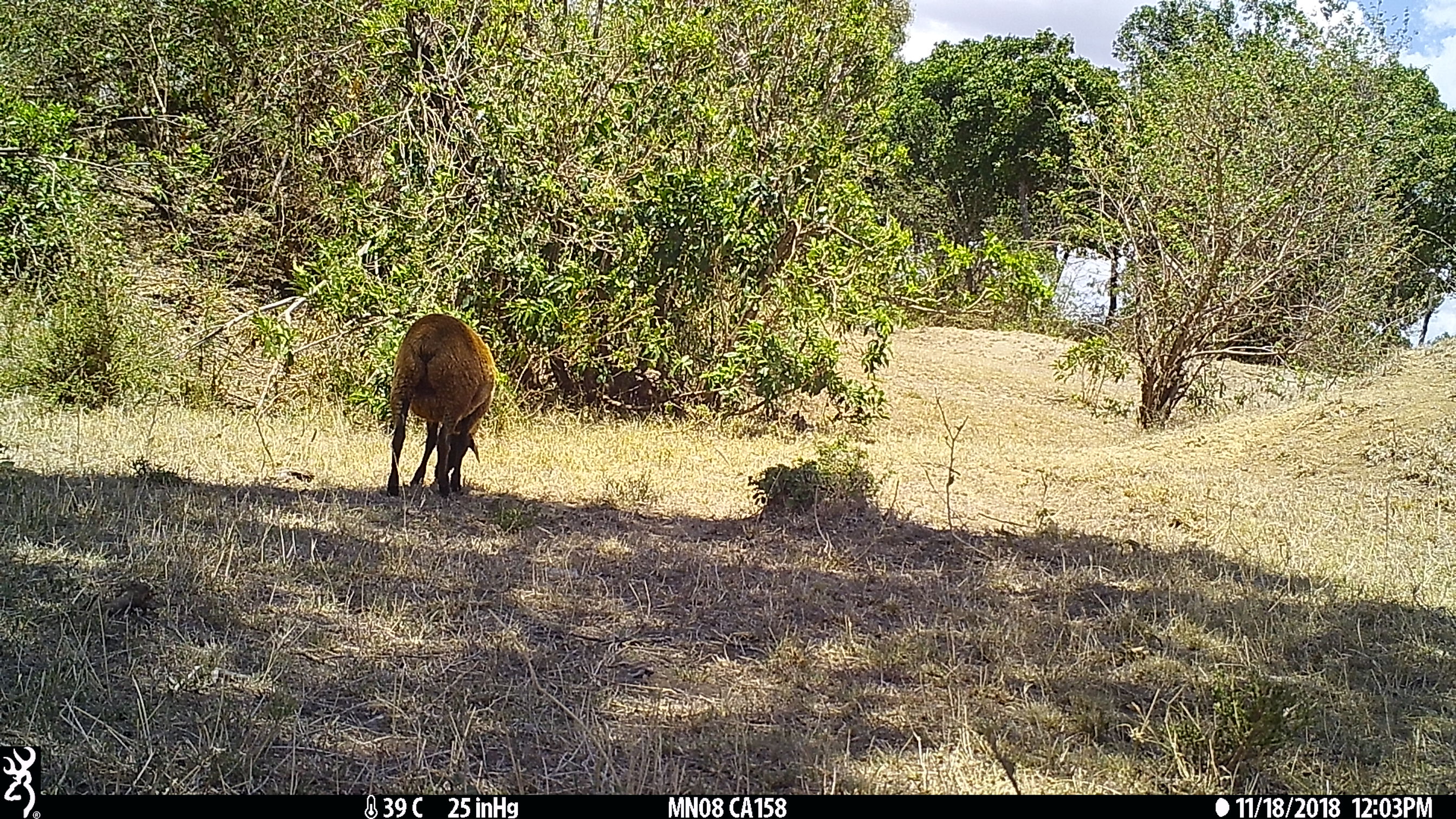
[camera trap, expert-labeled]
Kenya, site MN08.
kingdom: Animalia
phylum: Chordata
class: Mammalia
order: Artiodactyla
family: Bovidae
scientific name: Bovidae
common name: sheep or goat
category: shoat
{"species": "shoat (sheep or goat) (Bovidae)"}